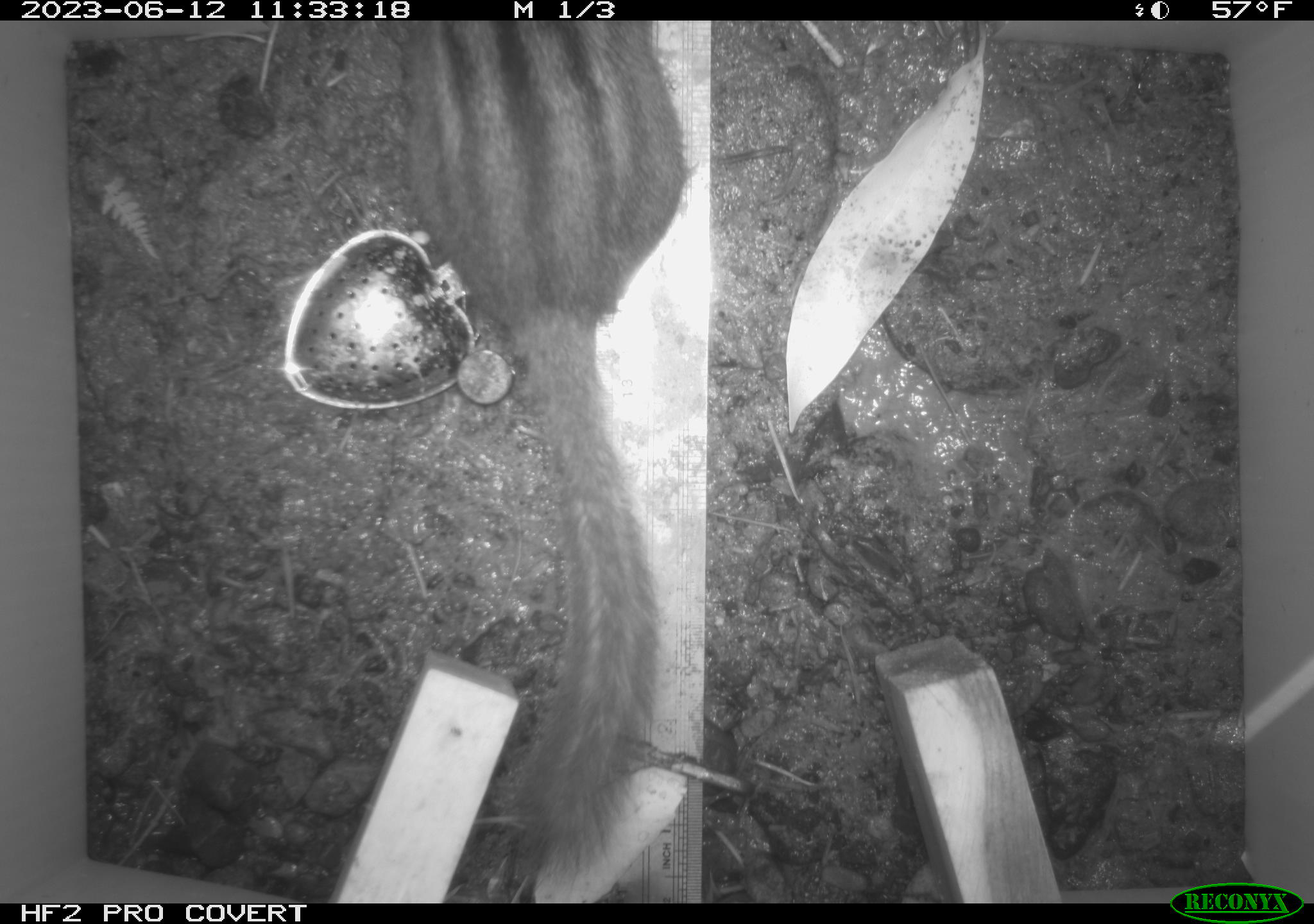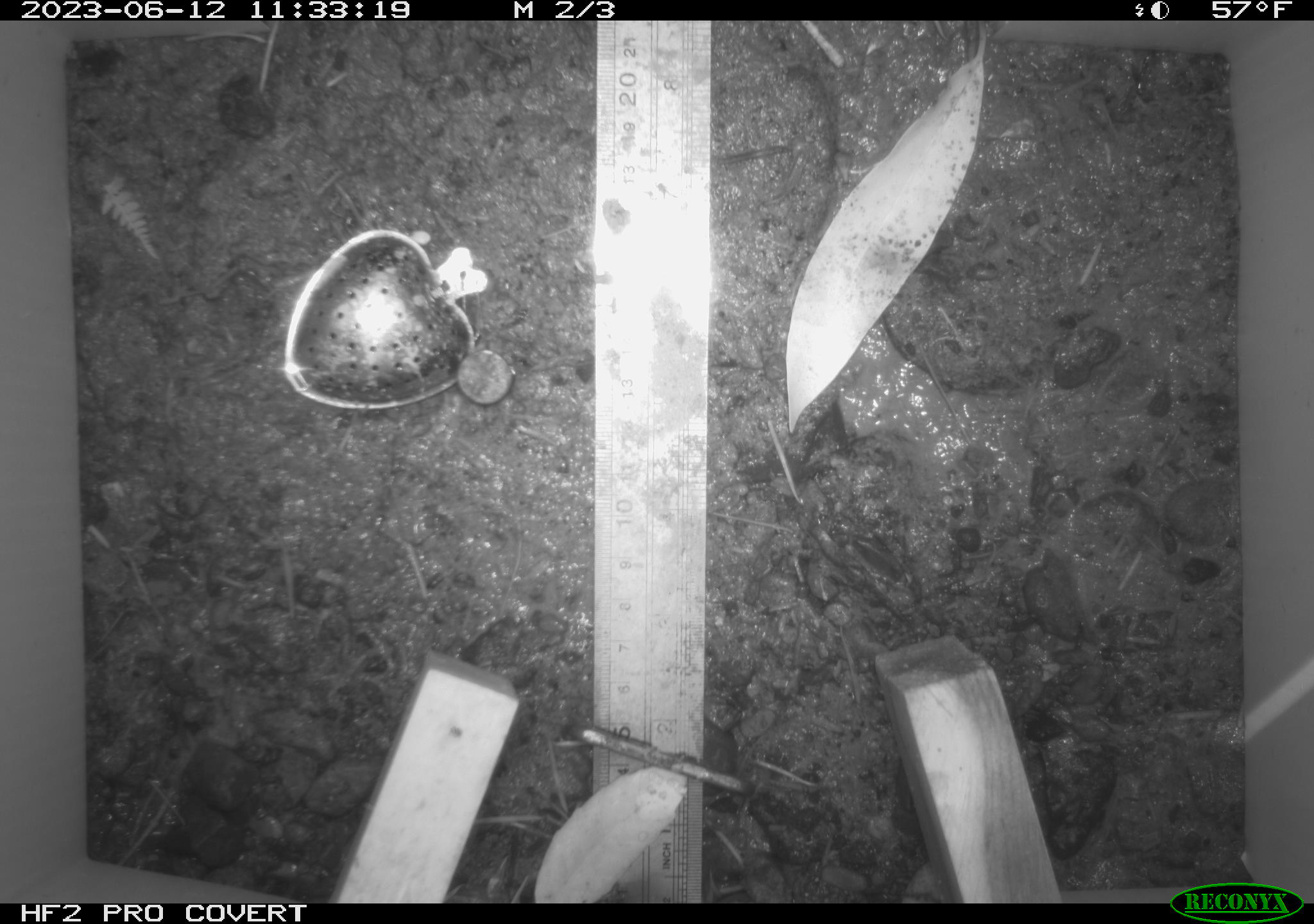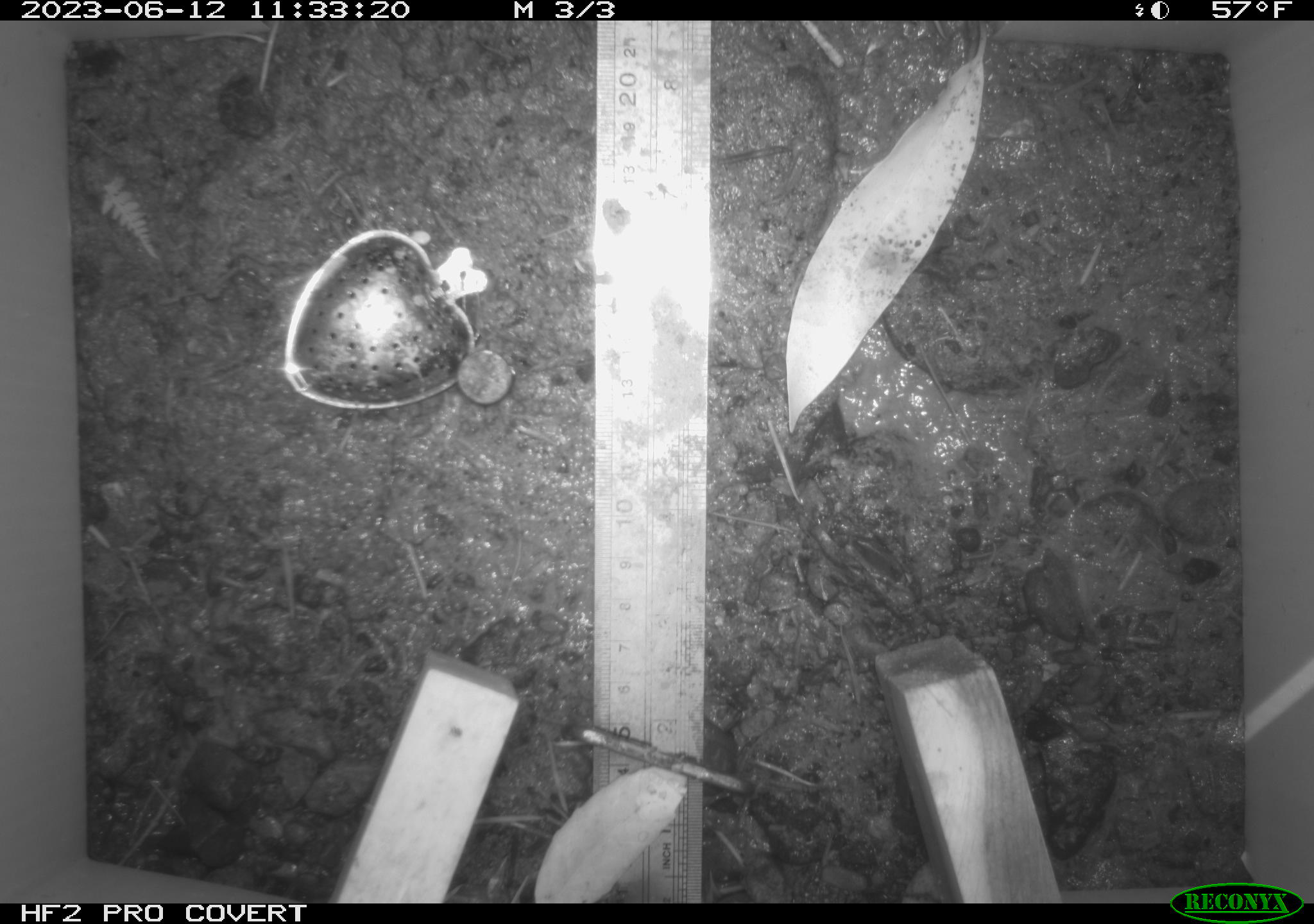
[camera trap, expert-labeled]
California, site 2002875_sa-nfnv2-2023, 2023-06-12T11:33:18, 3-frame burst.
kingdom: Animalia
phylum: Chordata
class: Mammalia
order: Rodentia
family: Sciuridae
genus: Neotamias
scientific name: Neotamias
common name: western chipmunks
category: neotamias species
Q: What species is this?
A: Neotamias species (western chipmunks) (Neotamias).